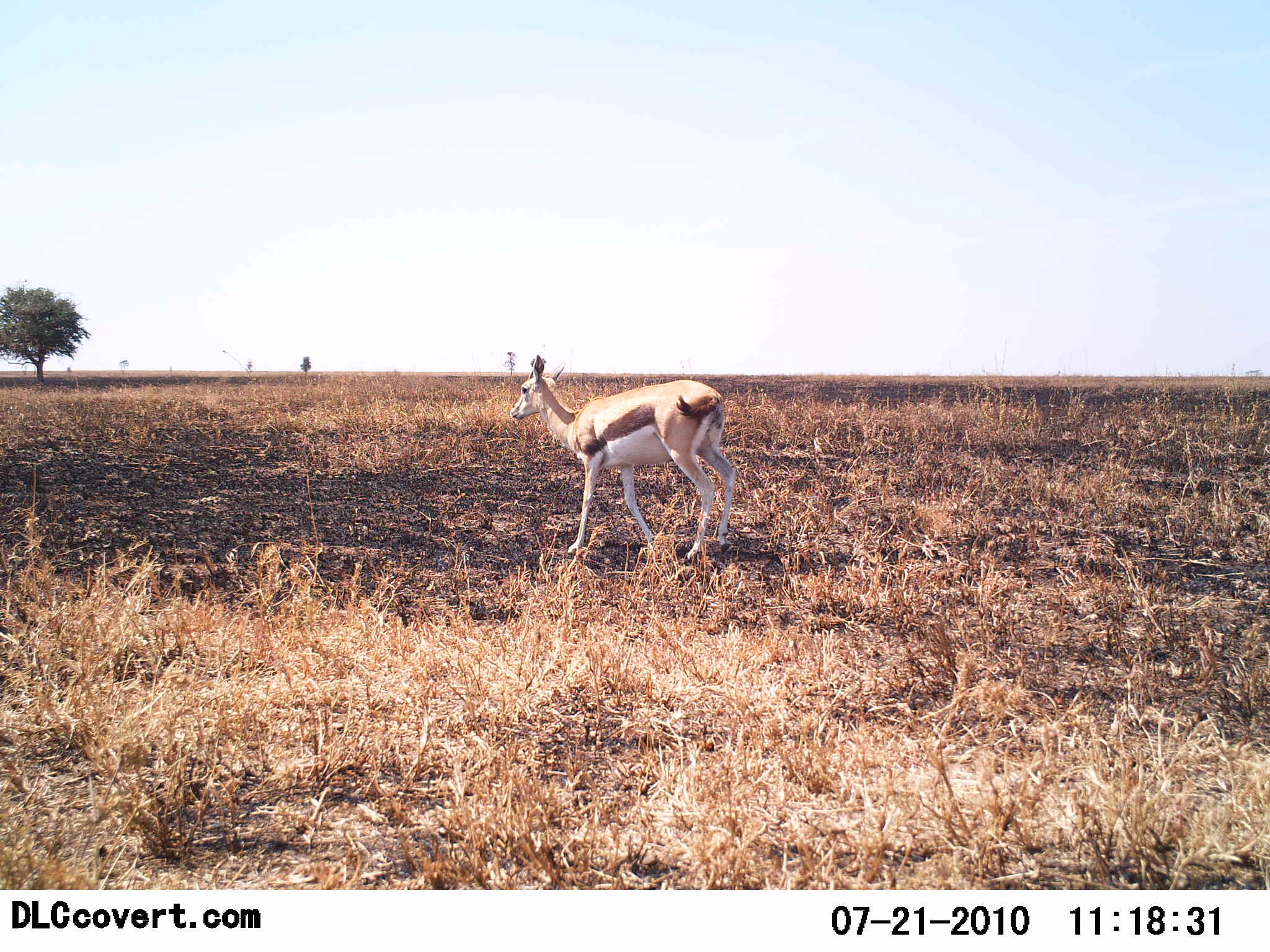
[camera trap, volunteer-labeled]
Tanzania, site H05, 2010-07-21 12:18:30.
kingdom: Animalia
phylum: Chordata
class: Mammalia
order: Artiodactyla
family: Bovidae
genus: Eudorcas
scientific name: Eudorcas thomsonii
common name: thomson's gazelle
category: gazellethomsons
Gazellethomsons (thomson's gazelle) (Eudorcas thomsonii), count 1. Behavior (volunteer vote fractions): standing 46%, resting 0%, moving 62%, interacting 0%. Young present (vote fraction): 0%. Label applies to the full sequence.